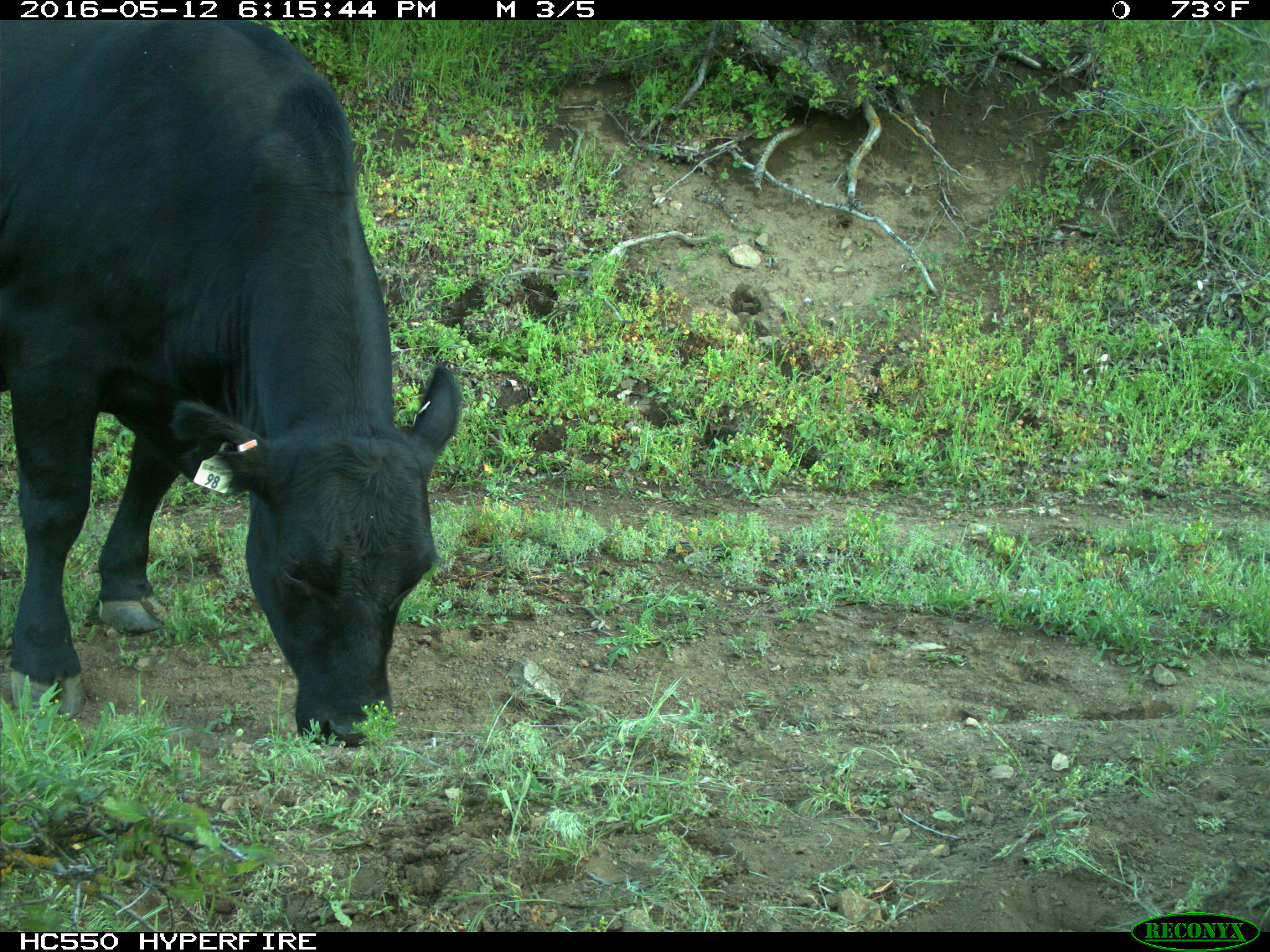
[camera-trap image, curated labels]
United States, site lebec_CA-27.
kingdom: Animalia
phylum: Chordata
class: Mammalia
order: Artiodactyla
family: Bovidae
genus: Bos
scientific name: Bos taurus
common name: domestic cow